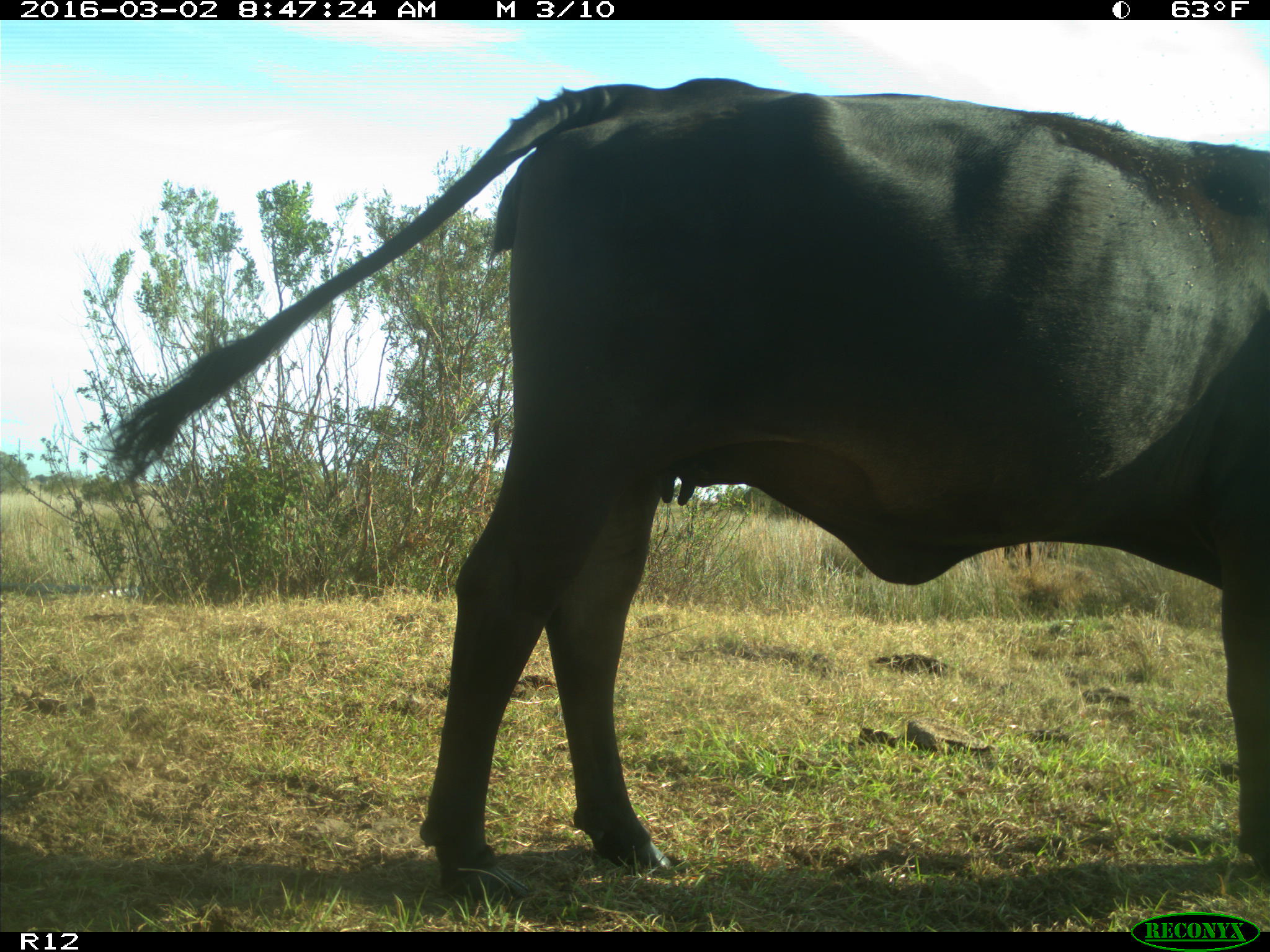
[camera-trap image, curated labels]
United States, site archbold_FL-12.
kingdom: Animalia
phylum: Chordata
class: Mammalia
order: Artiodactyla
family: Bovidae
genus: Bos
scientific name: Bos taurus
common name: domestic cow